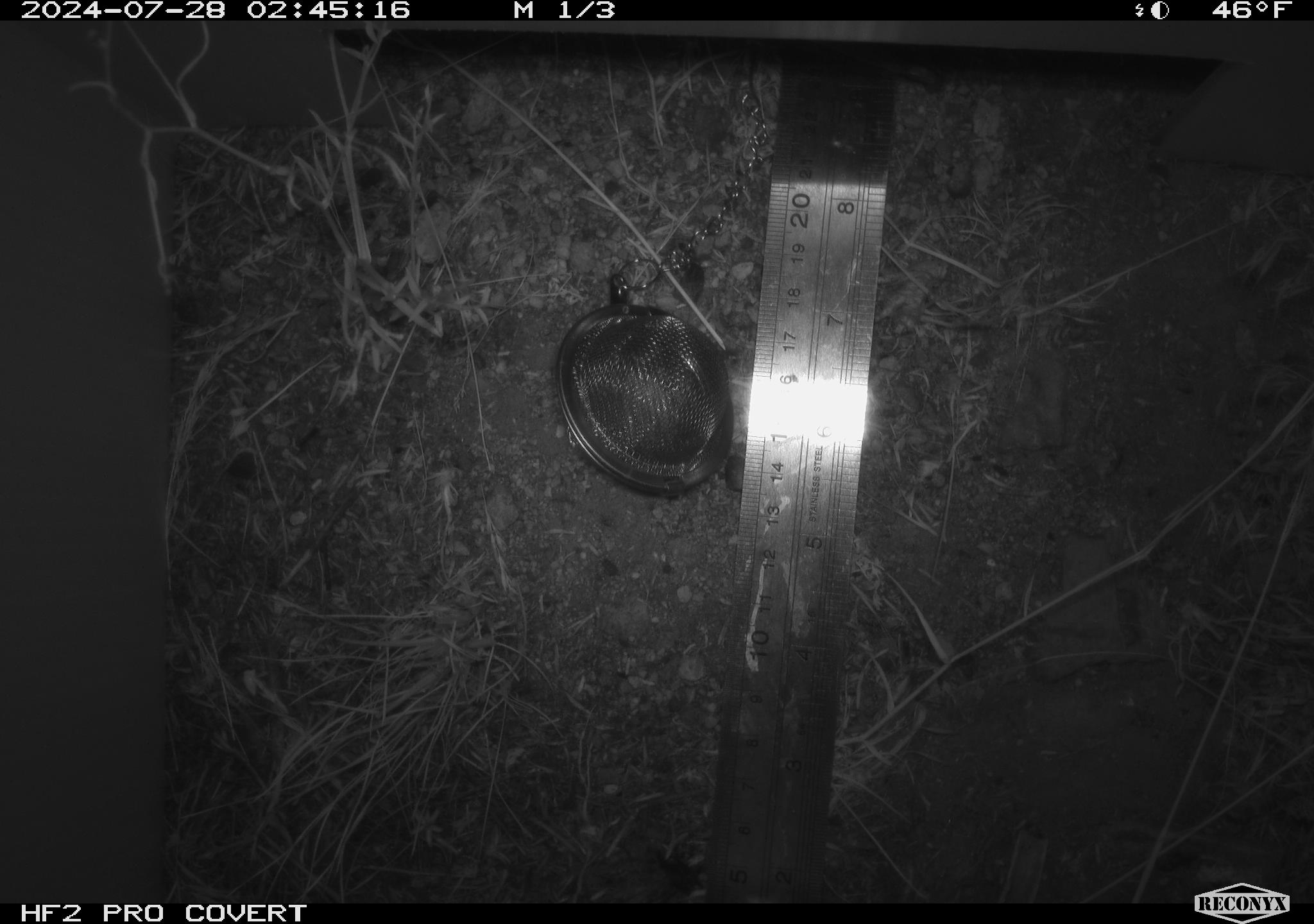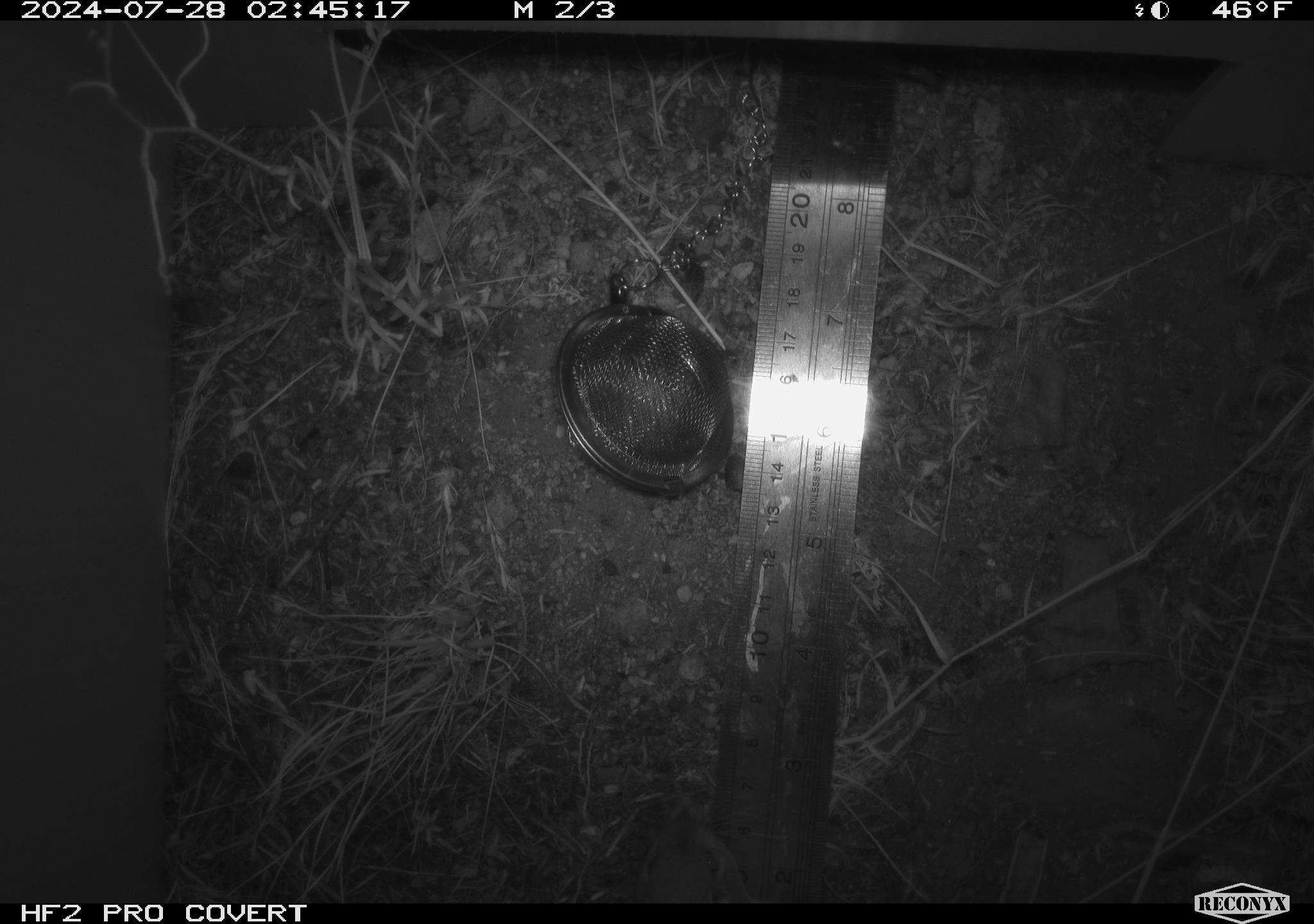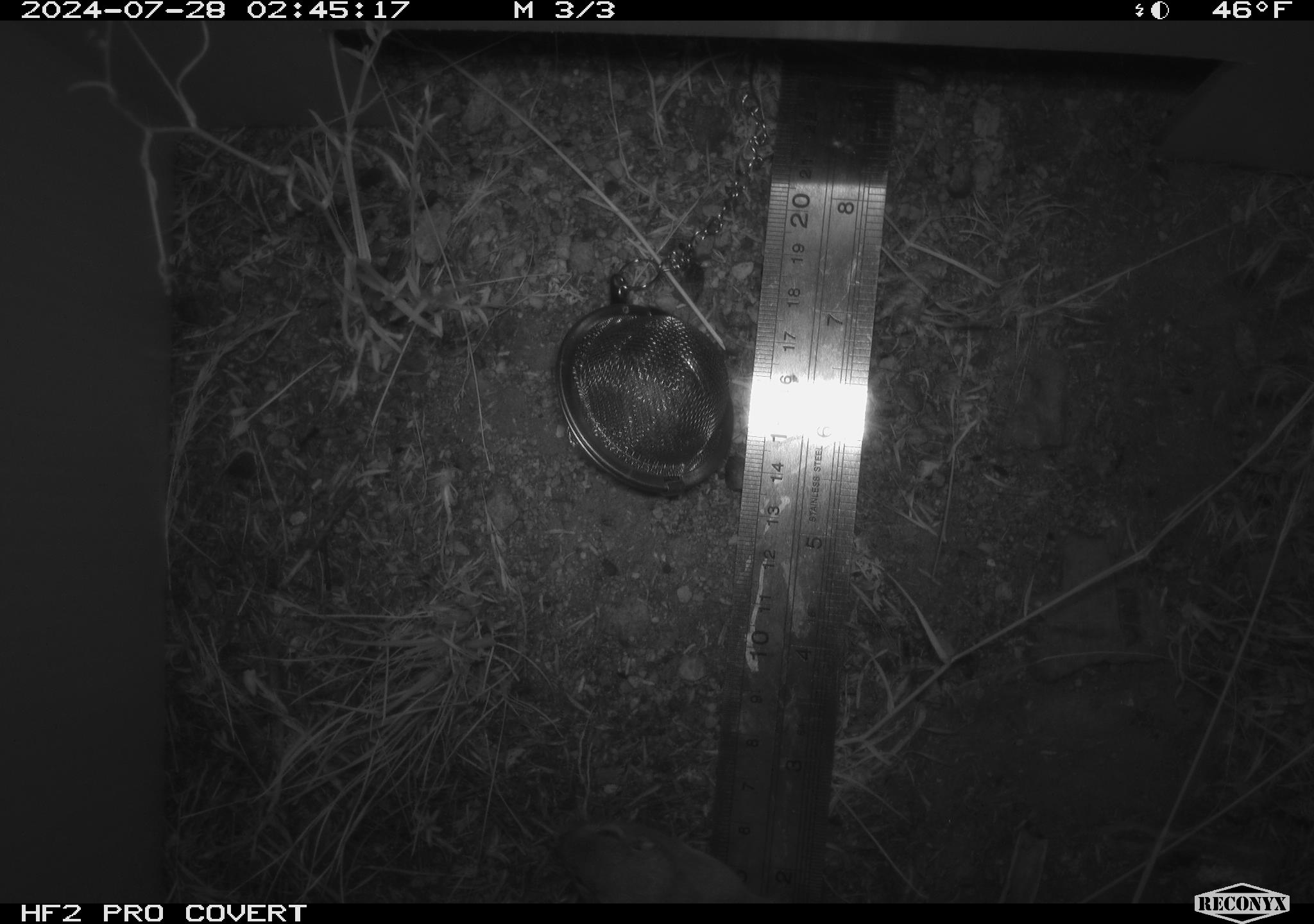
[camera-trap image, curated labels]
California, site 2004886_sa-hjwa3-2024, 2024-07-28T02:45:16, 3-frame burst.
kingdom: Animalia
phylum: Chordata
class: Mammalia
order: Rodentia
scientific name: Rodentia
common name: rodent